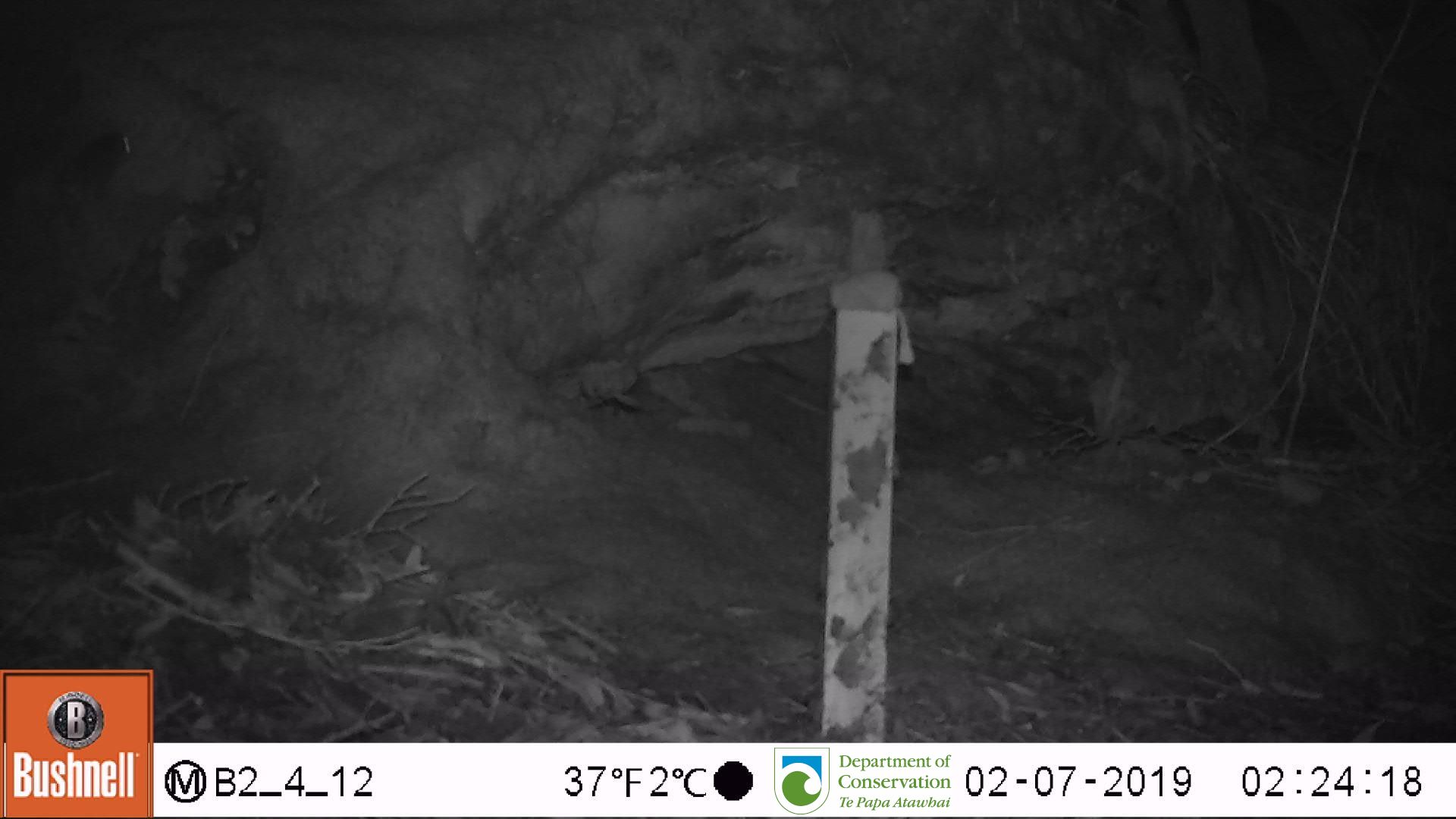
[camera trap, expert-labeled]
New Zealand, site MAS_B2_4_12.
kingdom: Animalia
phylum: Chordata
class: Mammalia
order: Rodentia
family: Muridae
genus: Mus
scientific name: Mus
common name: mouse